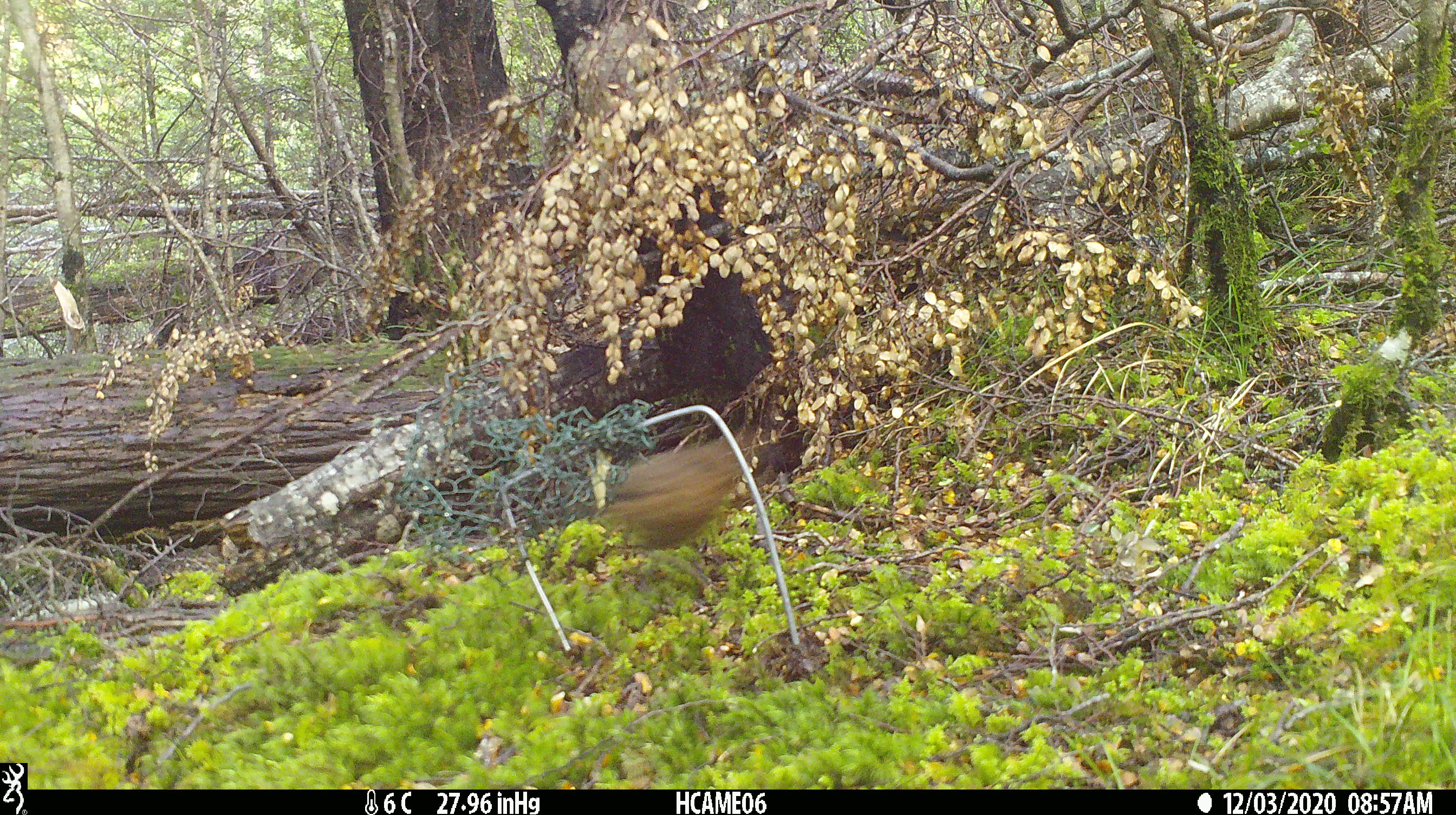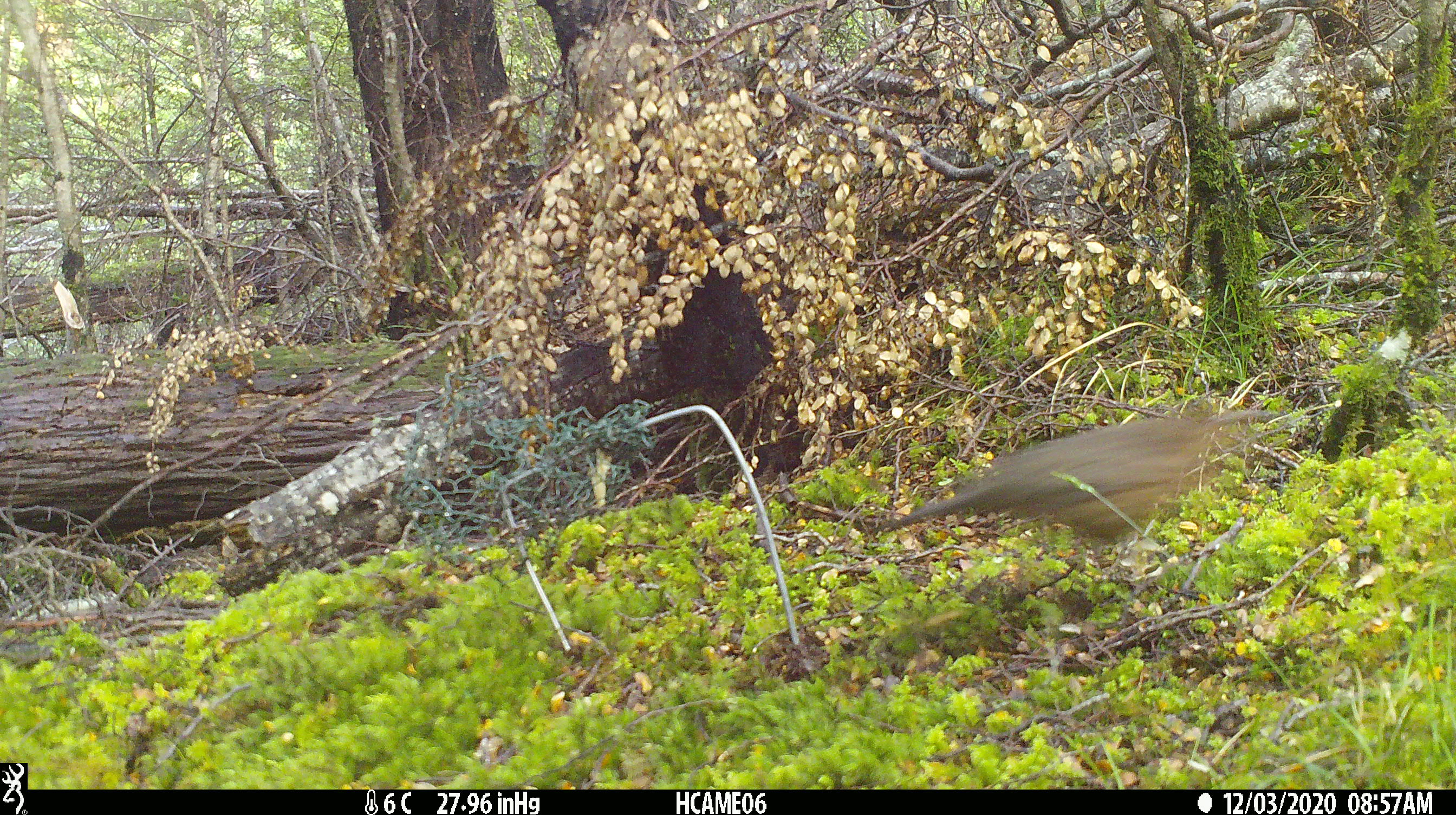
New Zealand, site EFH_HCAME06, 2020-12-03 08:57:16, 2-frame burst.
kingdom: Animalia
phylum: Chordata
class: Aves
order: Passeriformes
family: Turdidae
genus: Turdus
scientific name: Turdus merula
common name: eurasian blackbird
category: blackbird